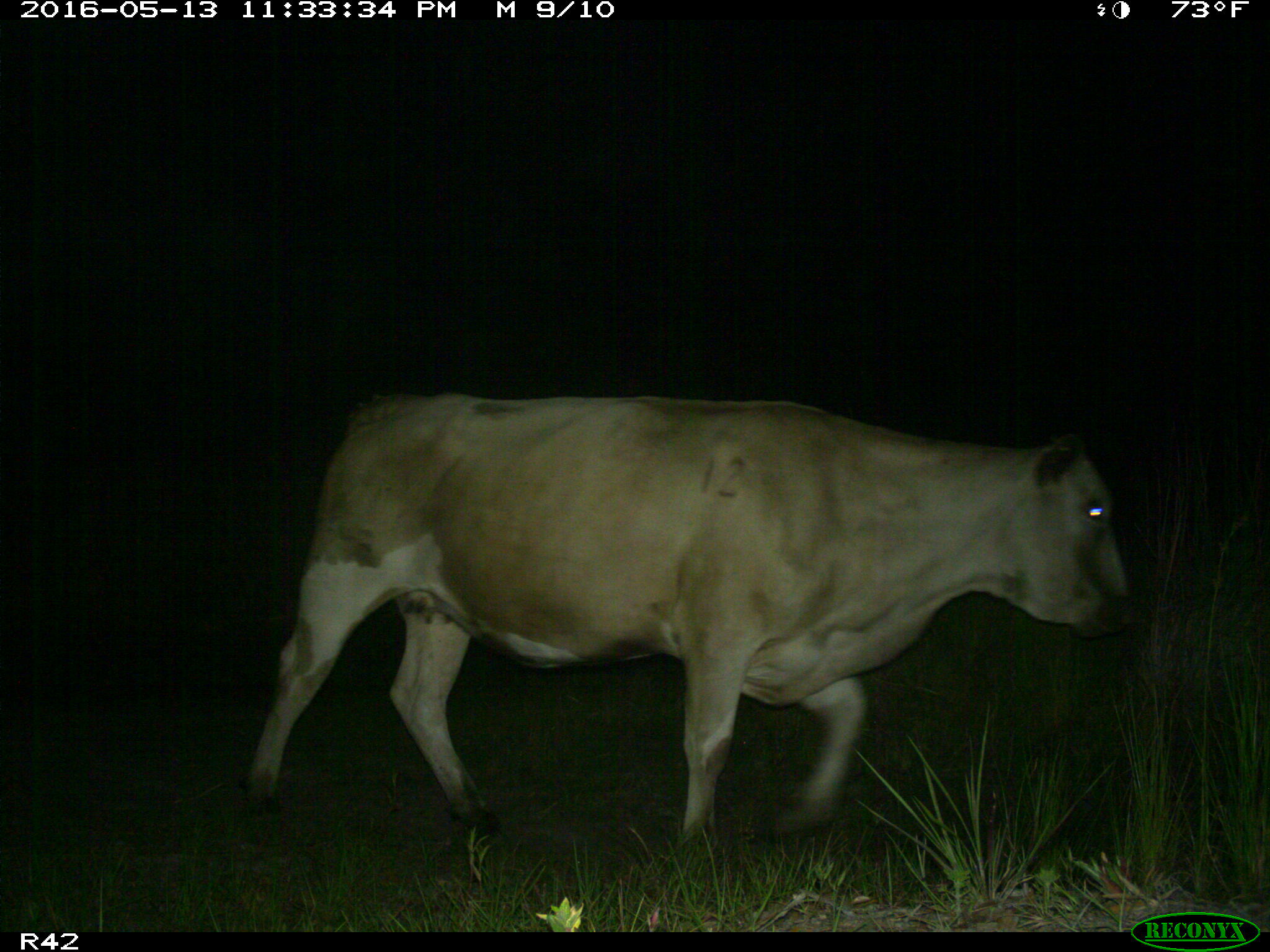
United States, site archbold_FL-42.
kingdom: Animalia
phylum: Chordata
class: Mammalia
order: Artiodactyla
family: Bovidae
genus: Bos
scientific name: Bos taurus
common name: domestic cow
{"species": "Bos taurus (domestic cow)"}